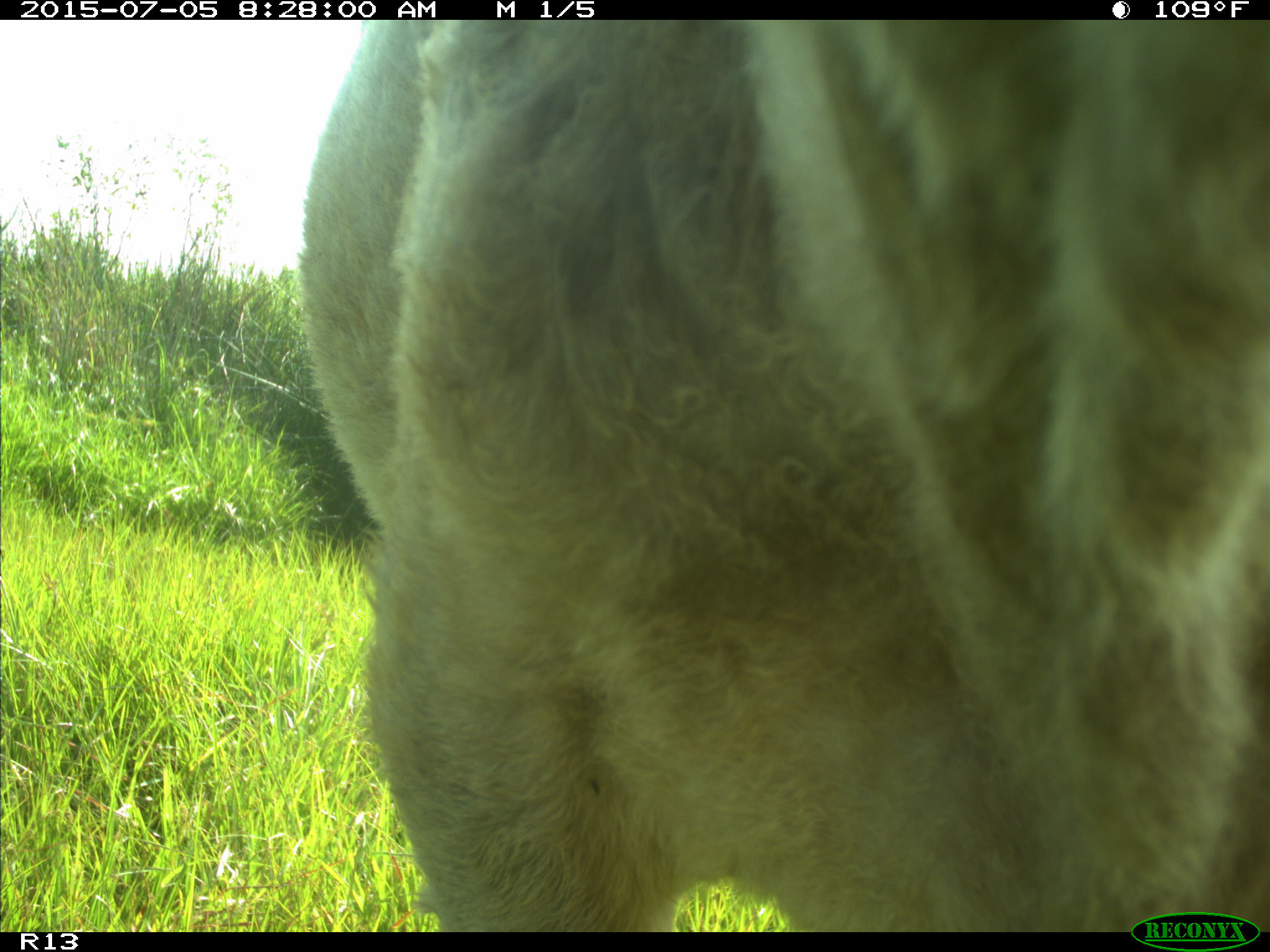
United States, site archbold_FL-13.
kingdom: Animalia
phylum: Chordata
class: Mammalia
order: Artiodactyla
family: Bovidae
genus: Bos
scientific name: Bos taurus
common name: domestic cow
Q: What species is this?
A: Bos taurus (domestic cow).